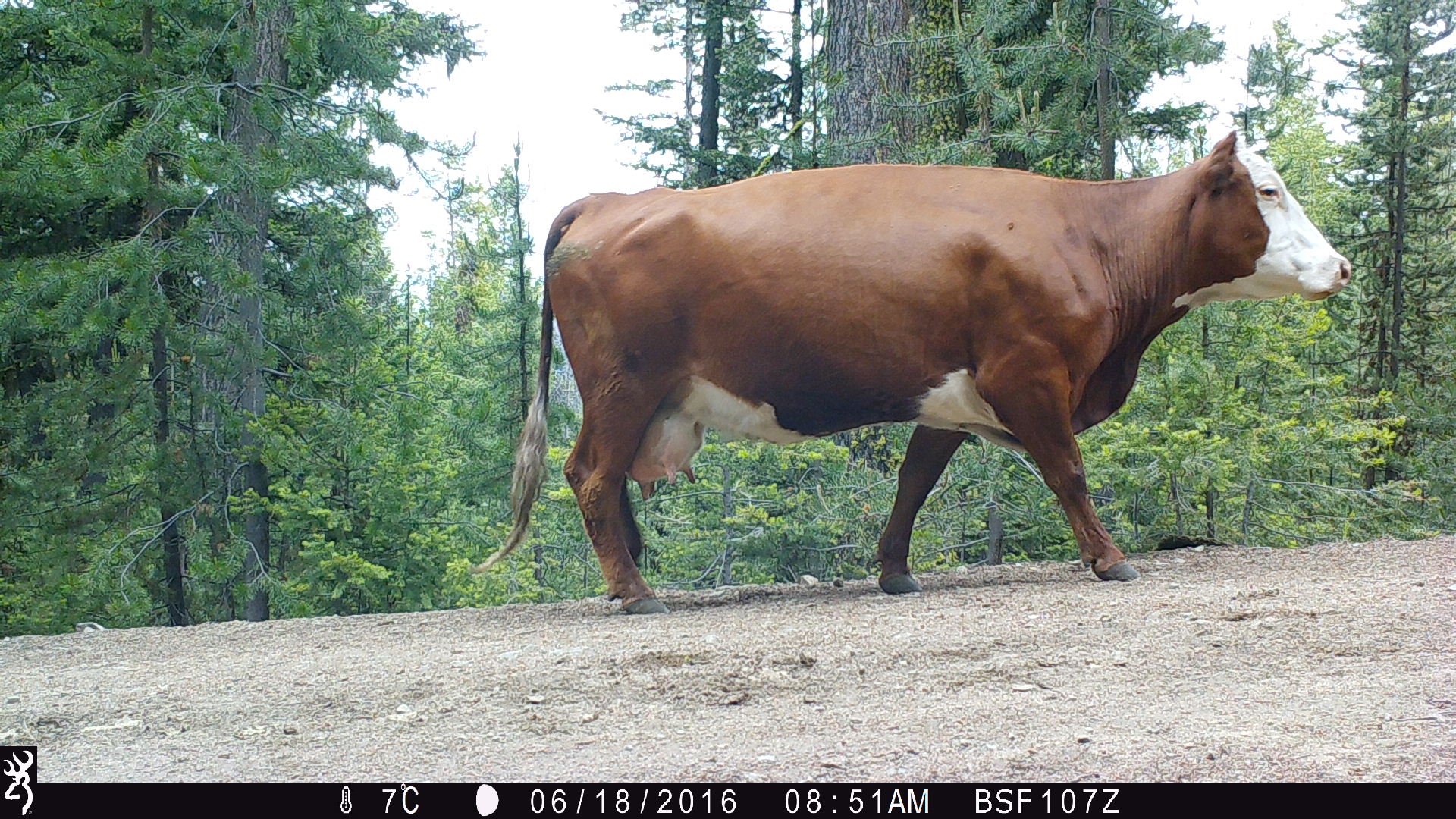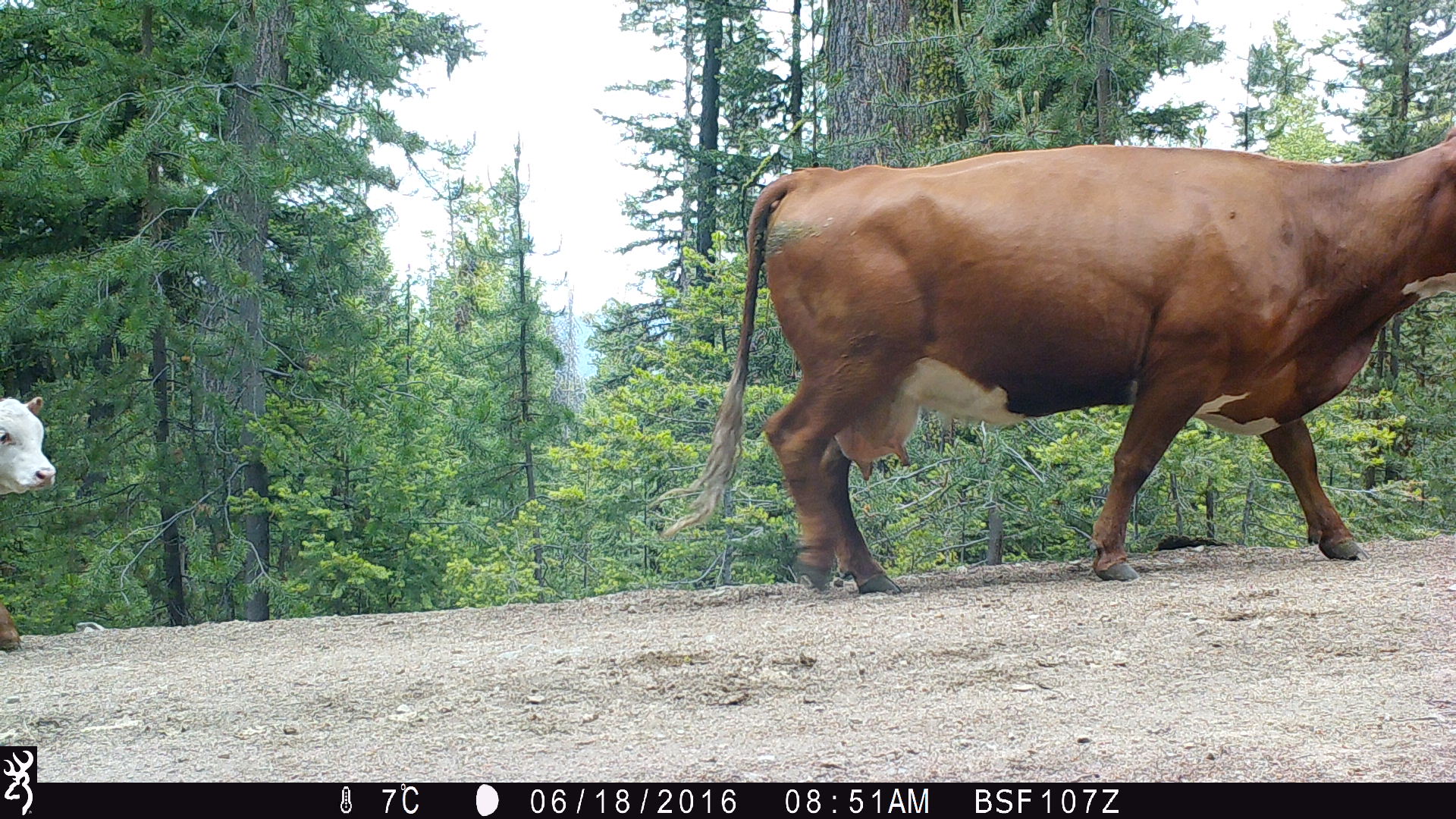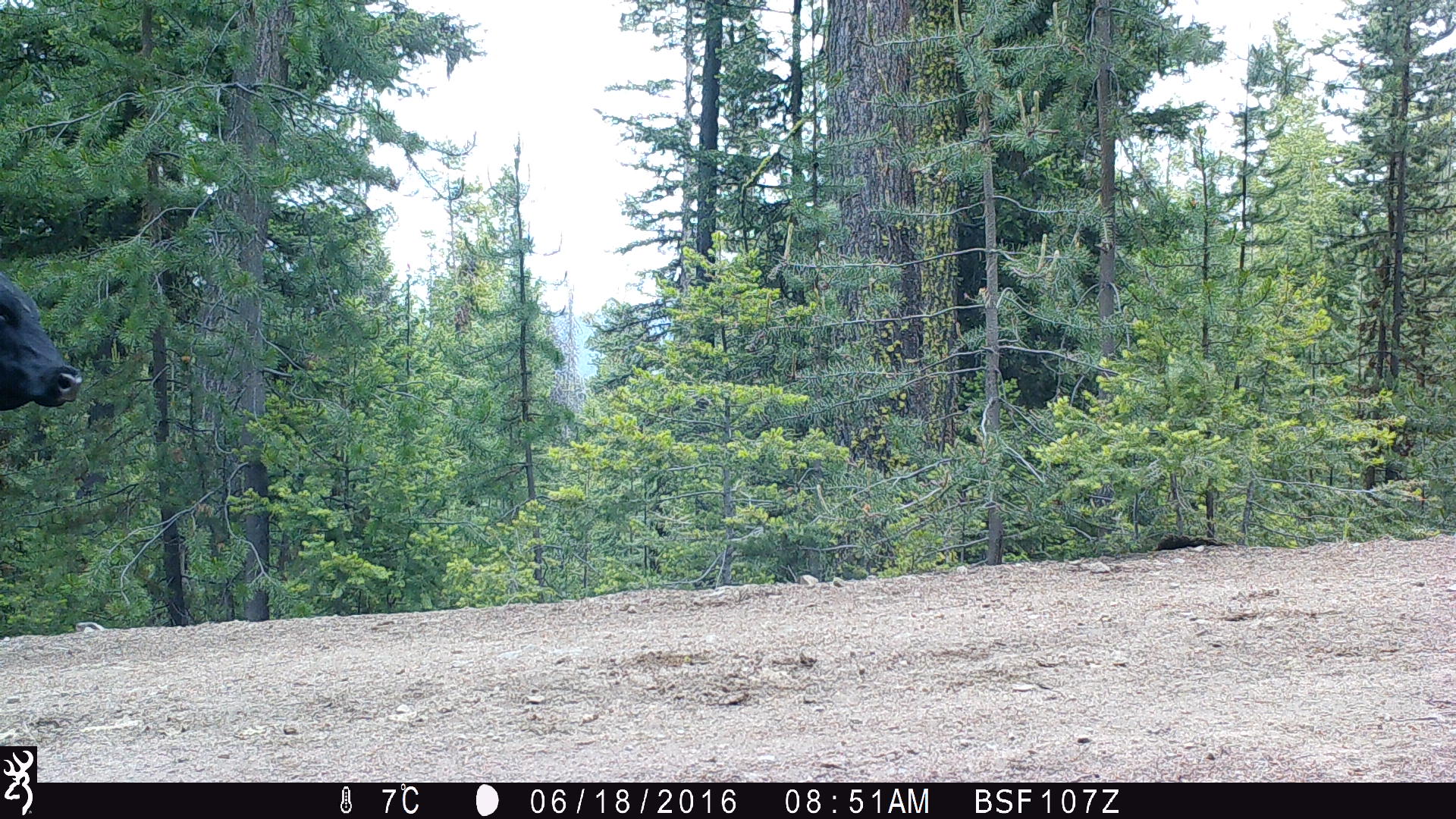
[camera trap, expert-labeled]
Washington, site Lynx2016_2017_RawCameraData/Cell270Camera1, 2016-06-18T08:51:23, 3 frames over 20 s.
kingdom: Animalia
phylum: Chordata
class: Mammalia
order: Artiodactyla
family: Bovidae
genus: Bos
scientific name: Bos taurus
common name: domestic cattle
Domestic cattle (Bos taurus). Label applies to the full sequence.